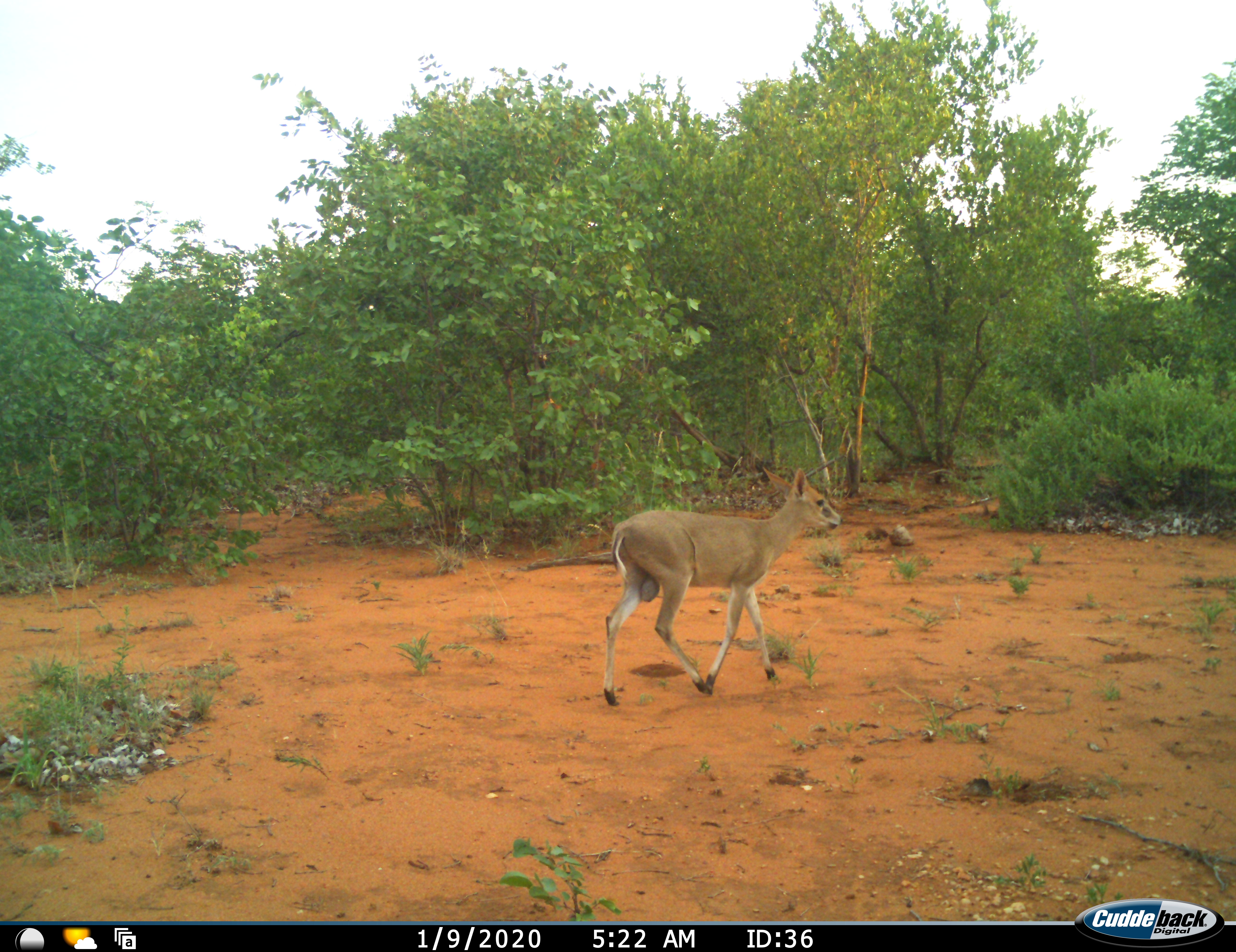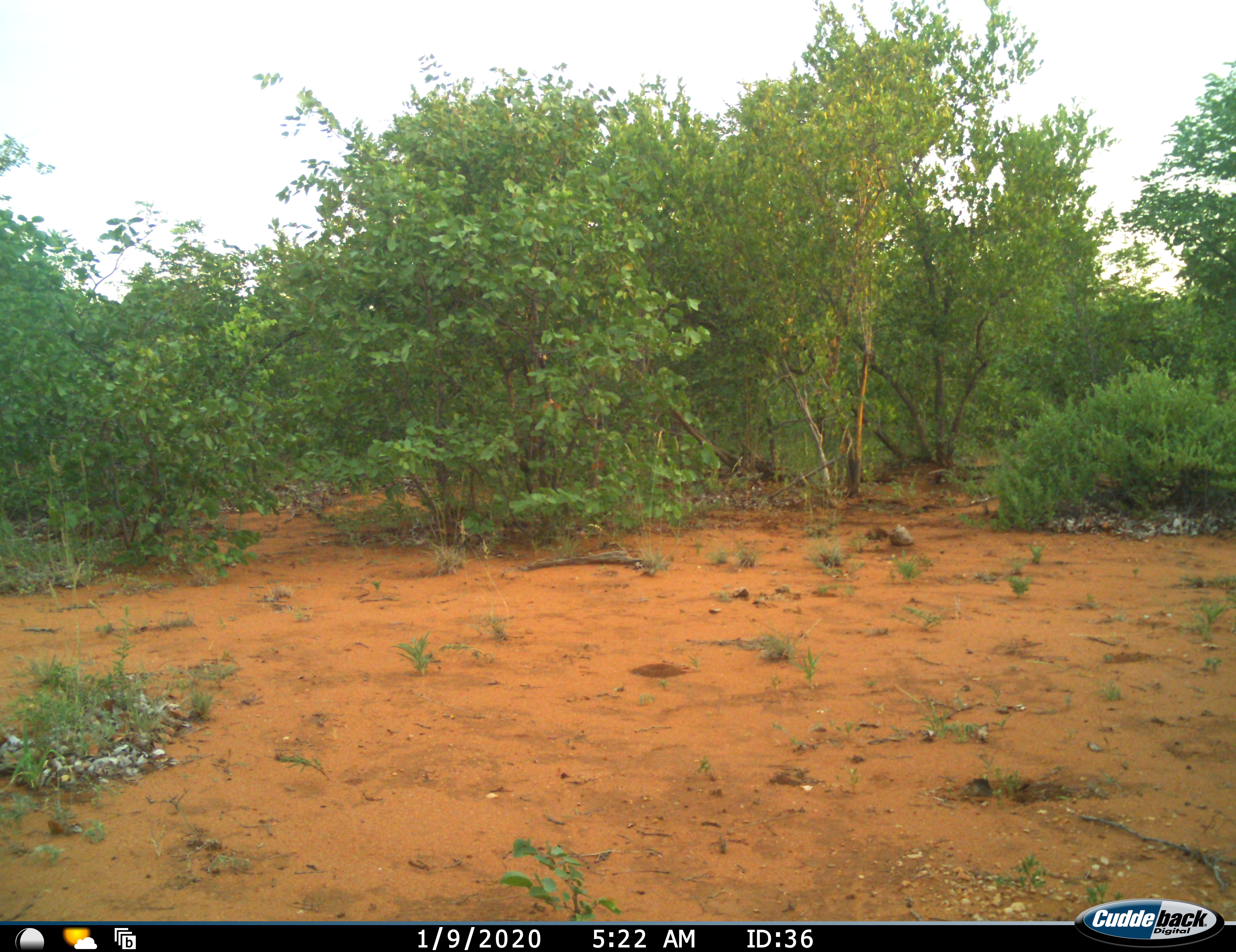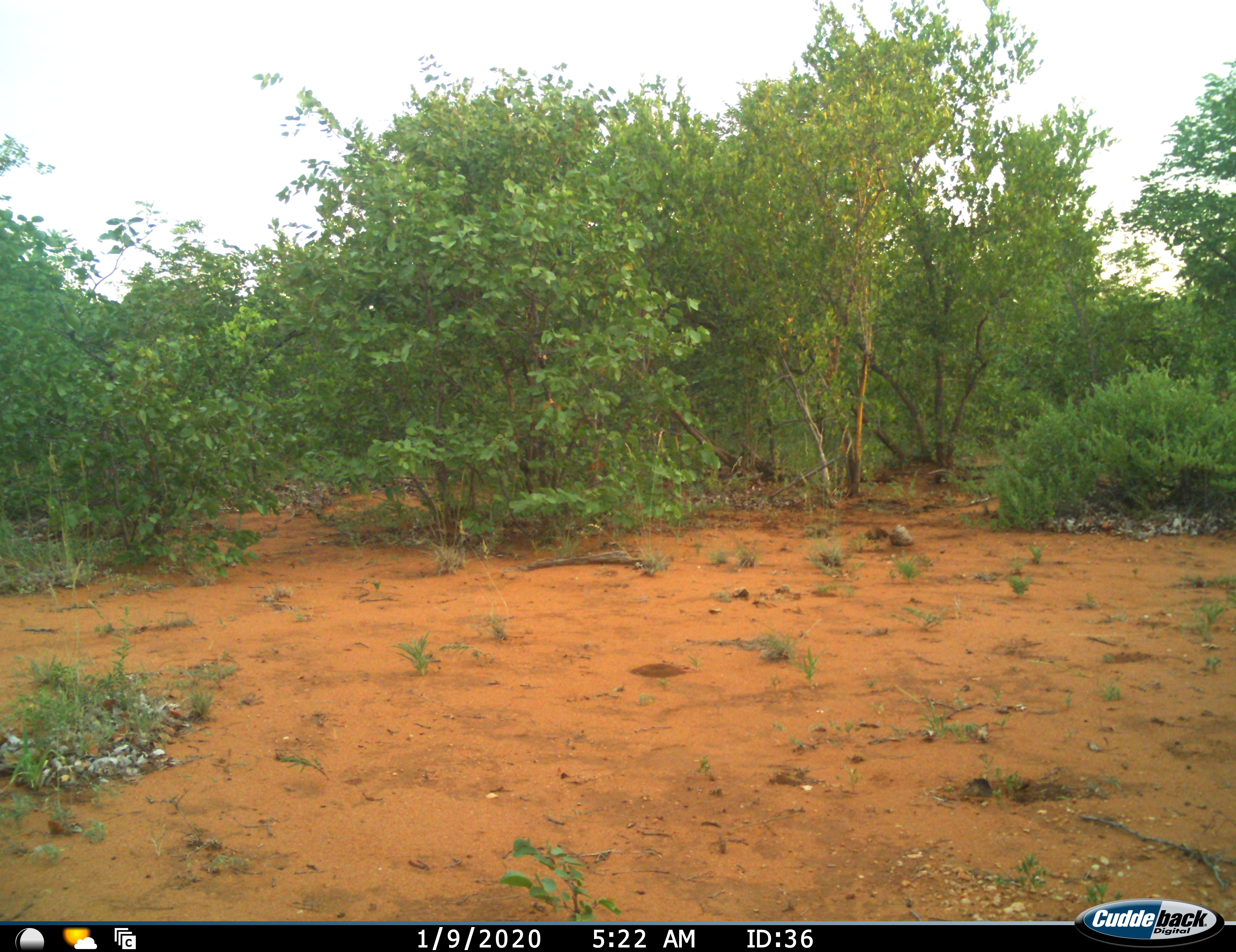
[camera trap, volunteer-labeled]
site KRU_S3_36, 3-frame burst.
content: unidentified animal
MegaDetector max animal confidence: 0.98